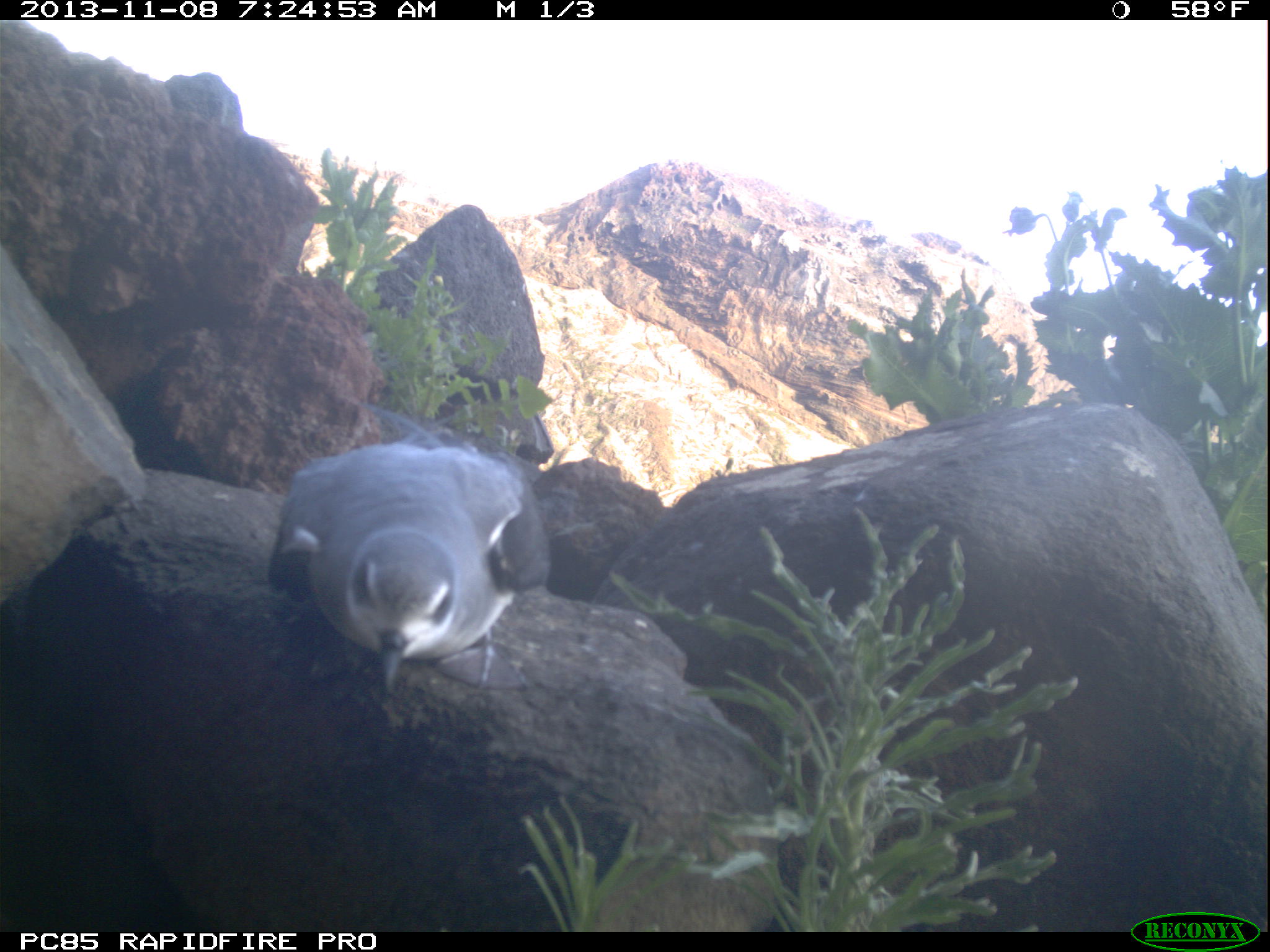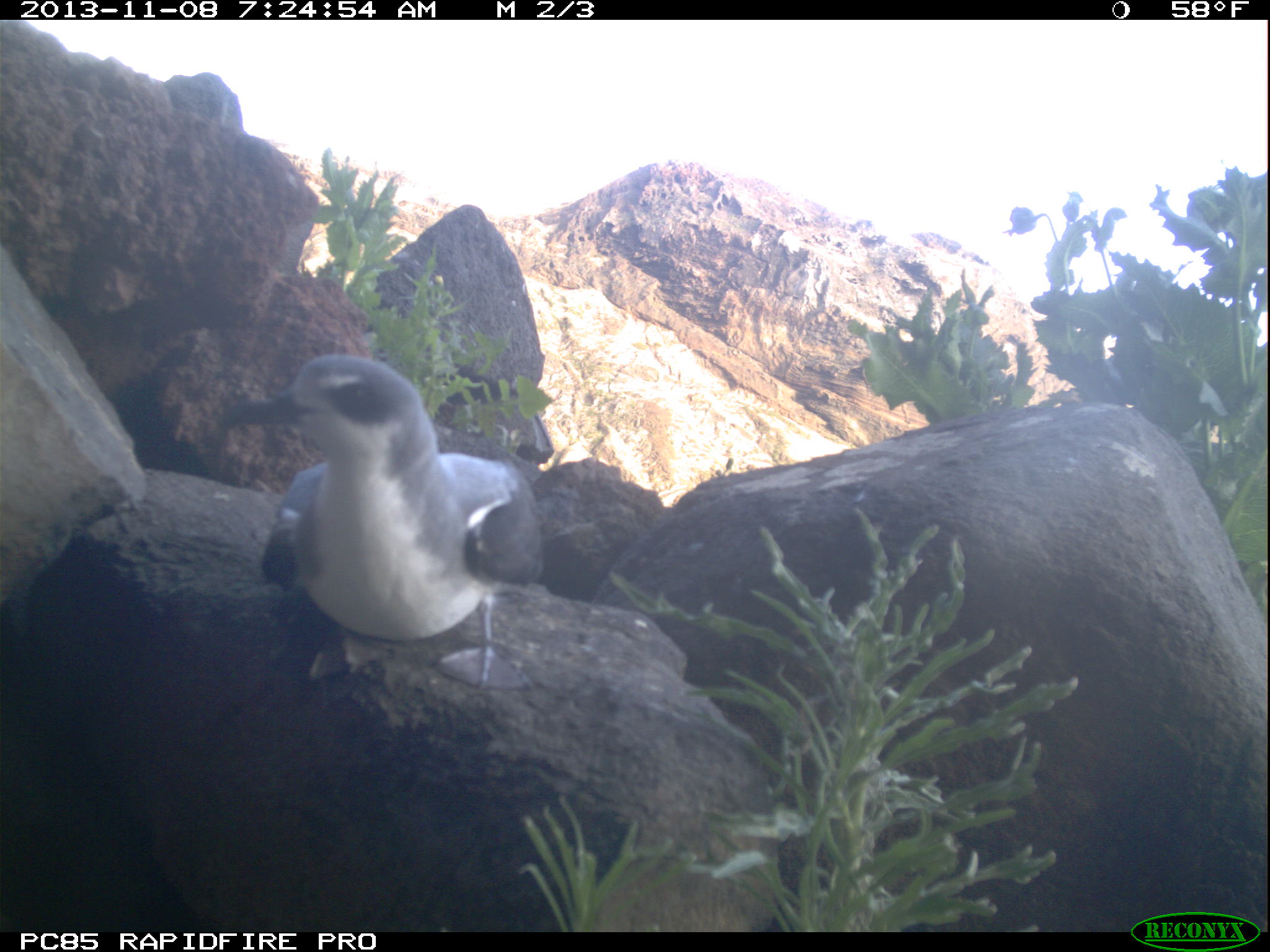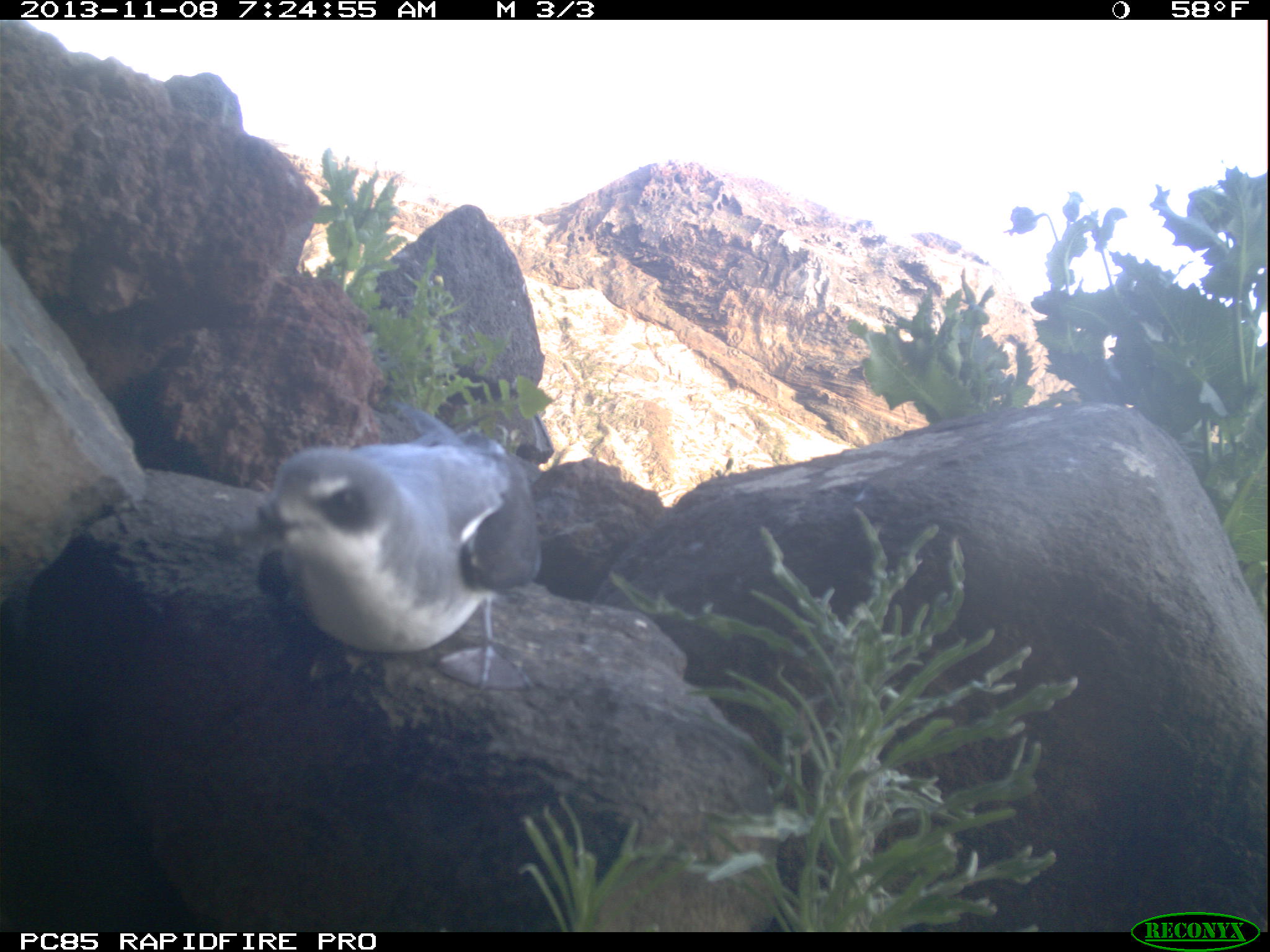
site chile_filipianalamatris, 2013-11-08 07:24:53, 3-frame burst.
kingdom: Animalia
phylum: Chordata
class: Aves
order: Procellariiformes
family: Procellariidae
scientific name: Procellariidae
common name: petrel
Petrel (Procellariidae).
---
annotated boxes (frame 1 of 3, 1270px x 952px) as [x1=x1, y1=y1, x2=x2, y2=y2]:
petrel: [x1=263, y1=433, x2=556, y2=702]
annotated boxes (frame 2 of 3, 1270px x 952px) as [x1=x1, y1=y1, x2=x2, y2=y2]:
petrel: [x1=234, y1=355, x2=548, y2=679]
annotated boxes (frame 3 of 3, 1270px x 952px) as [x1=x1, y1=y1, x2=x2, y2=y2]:
petrel: [x1=229, y1=431, x2=551, y2=677]